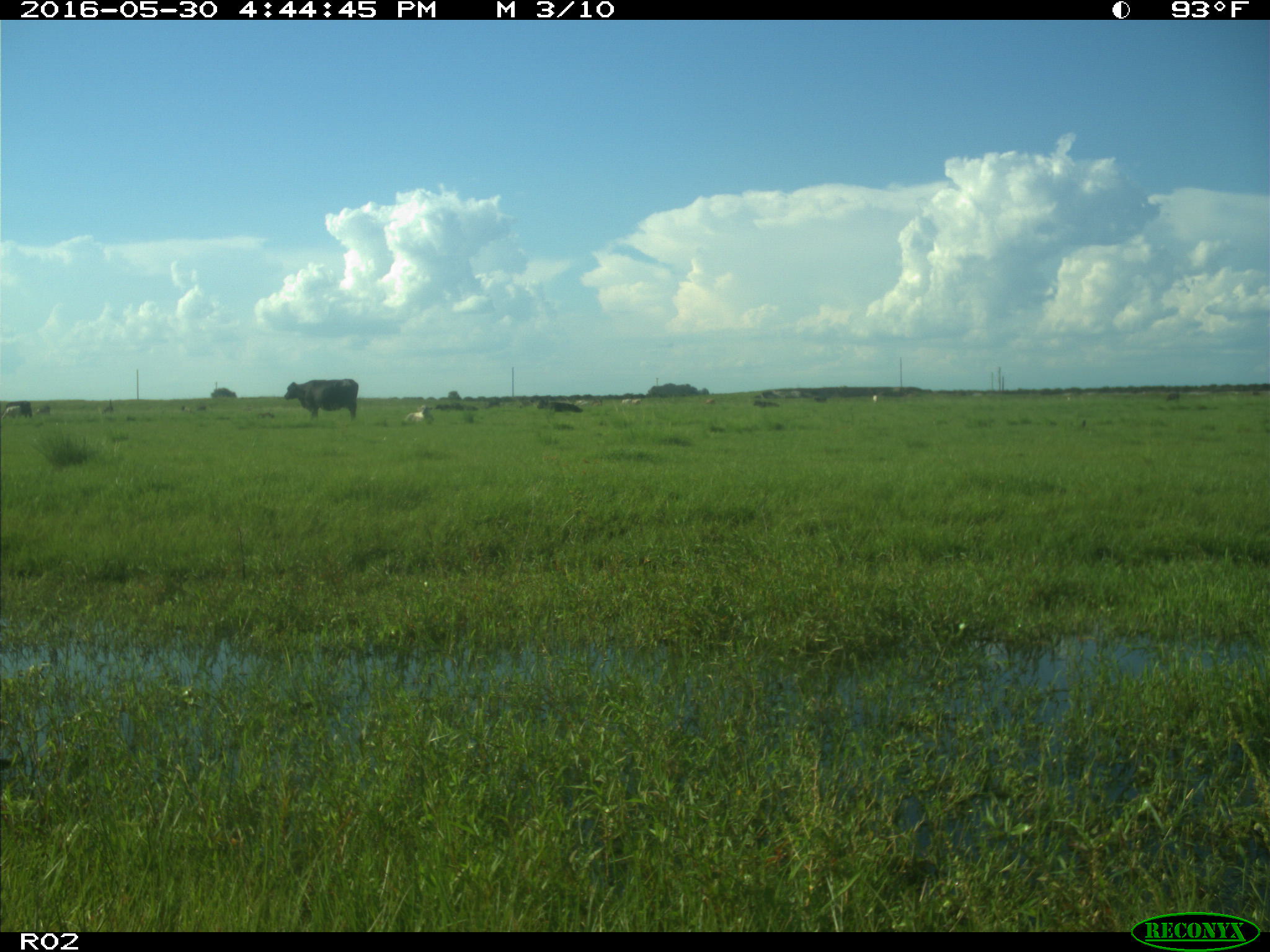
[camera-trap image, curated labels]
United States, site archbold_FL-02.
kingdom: Animalia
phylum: Chordata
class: Mammalia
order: Artiodactyla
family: Bovidae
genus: Bos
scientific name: Bos taurus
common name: domestic cow